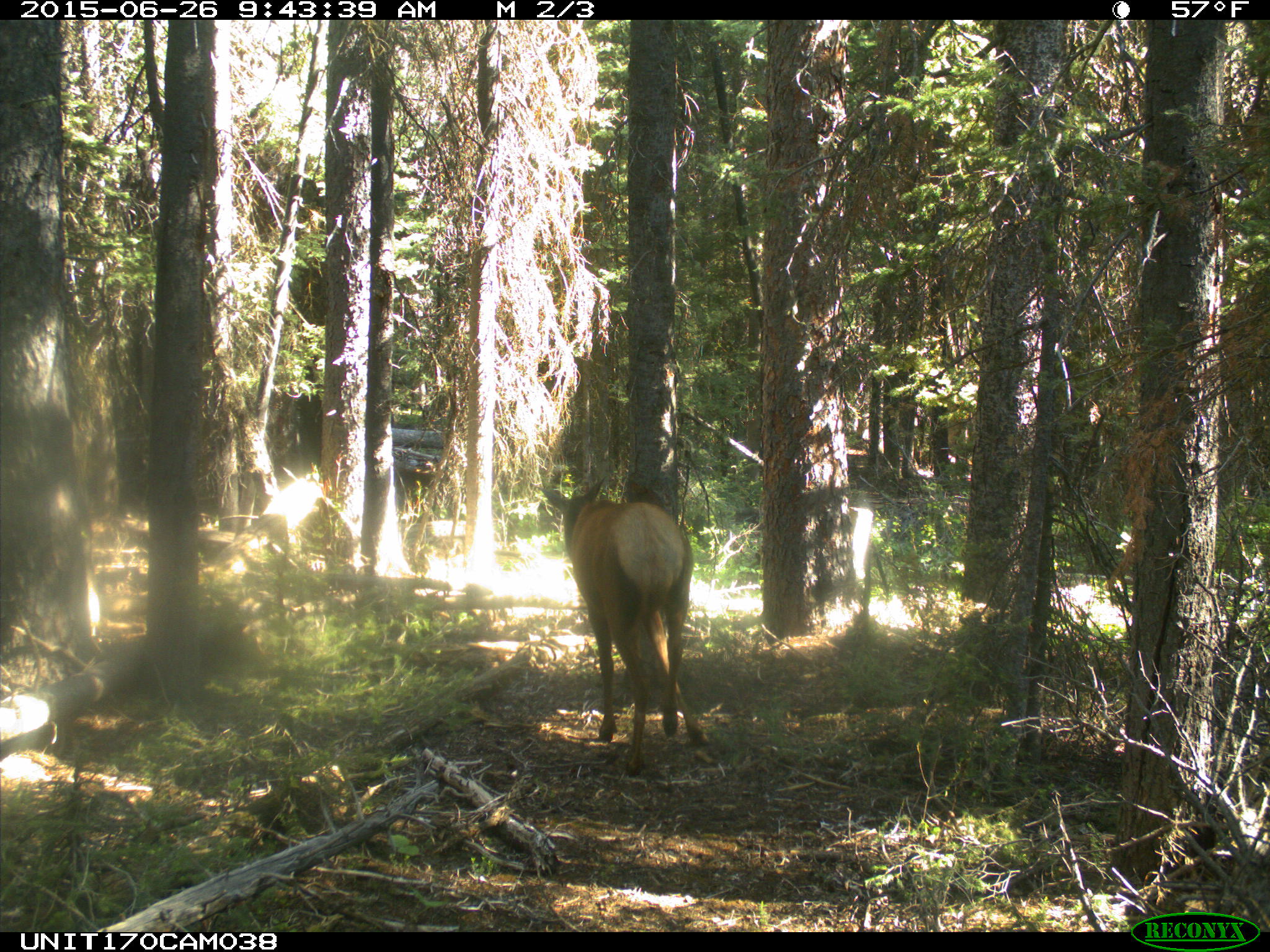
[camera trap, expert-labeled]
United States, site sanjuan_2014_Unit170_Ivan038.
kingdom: Animalia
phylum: Chordata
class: Mammalia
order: Artiodactyla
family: Cervidae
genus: Cervus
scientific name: Cervus elaphus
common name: red deer